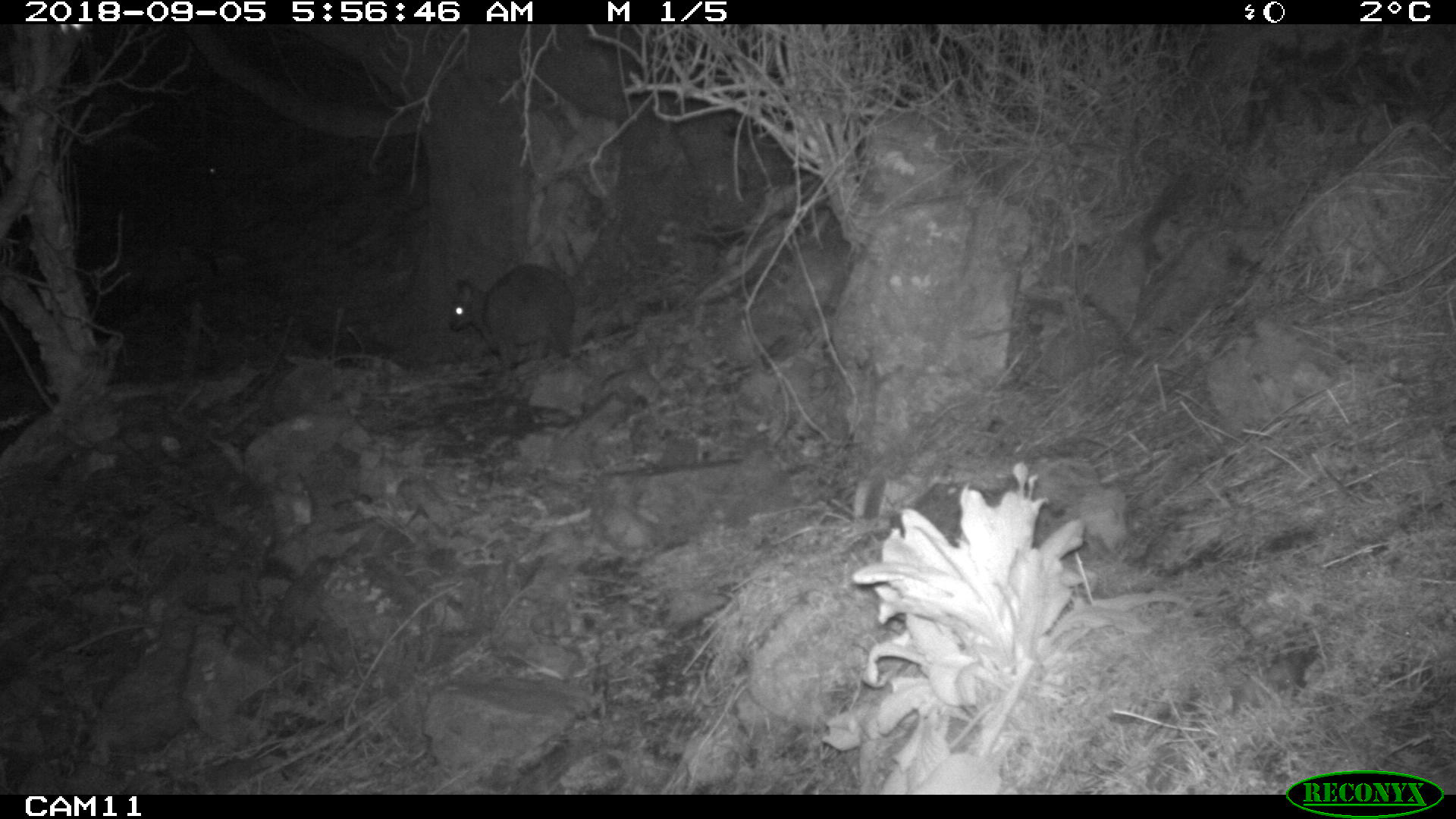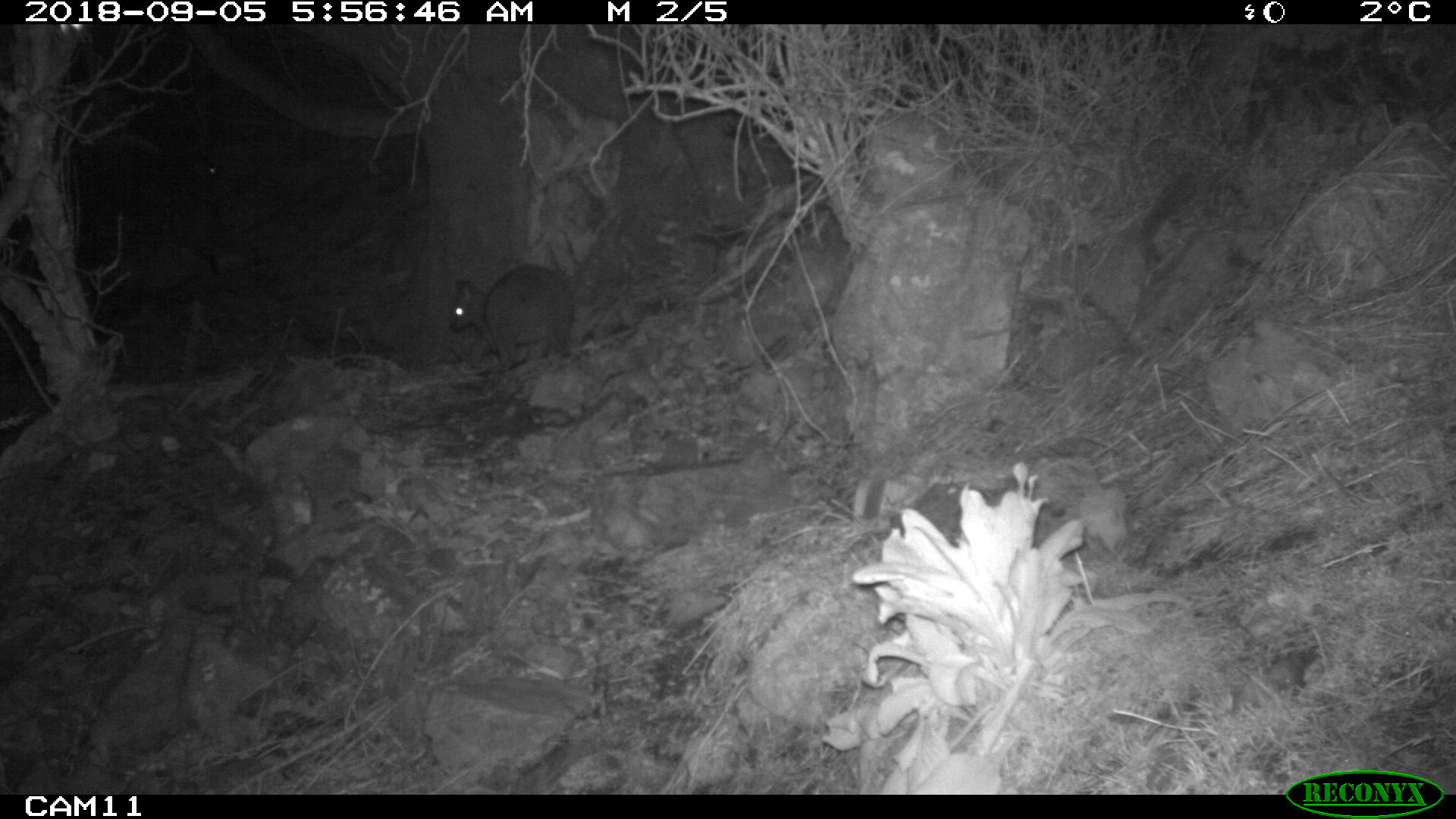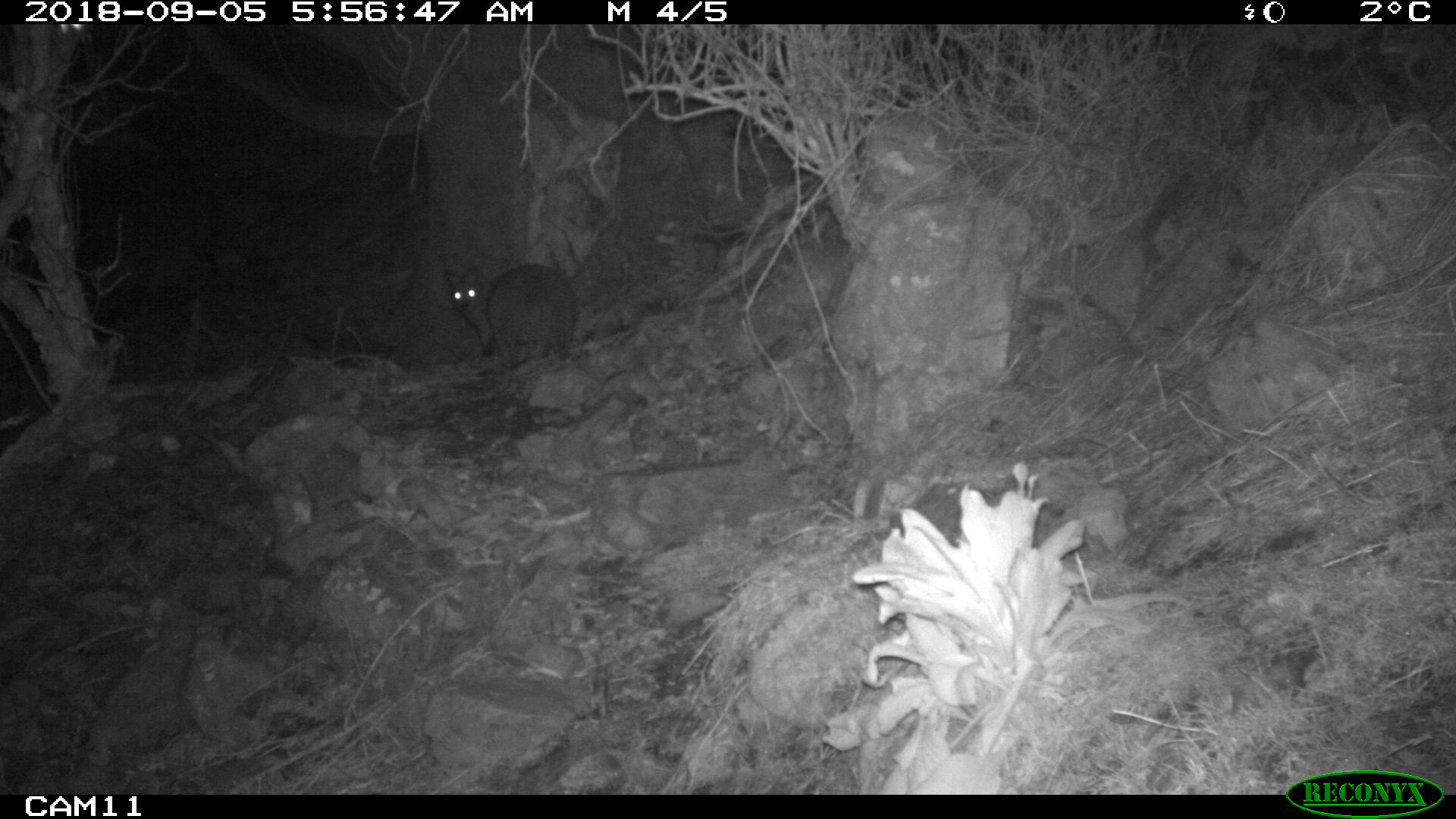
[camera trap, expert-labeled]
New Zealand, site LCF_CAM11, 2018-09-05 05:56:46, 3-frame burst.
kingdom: Animalia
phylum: Chordata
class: Mammalia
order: Diprotodontia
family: Macropodidae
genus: Notamacropus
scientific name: Notamacropus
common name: wallaby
Wallaby (Notamacropus).